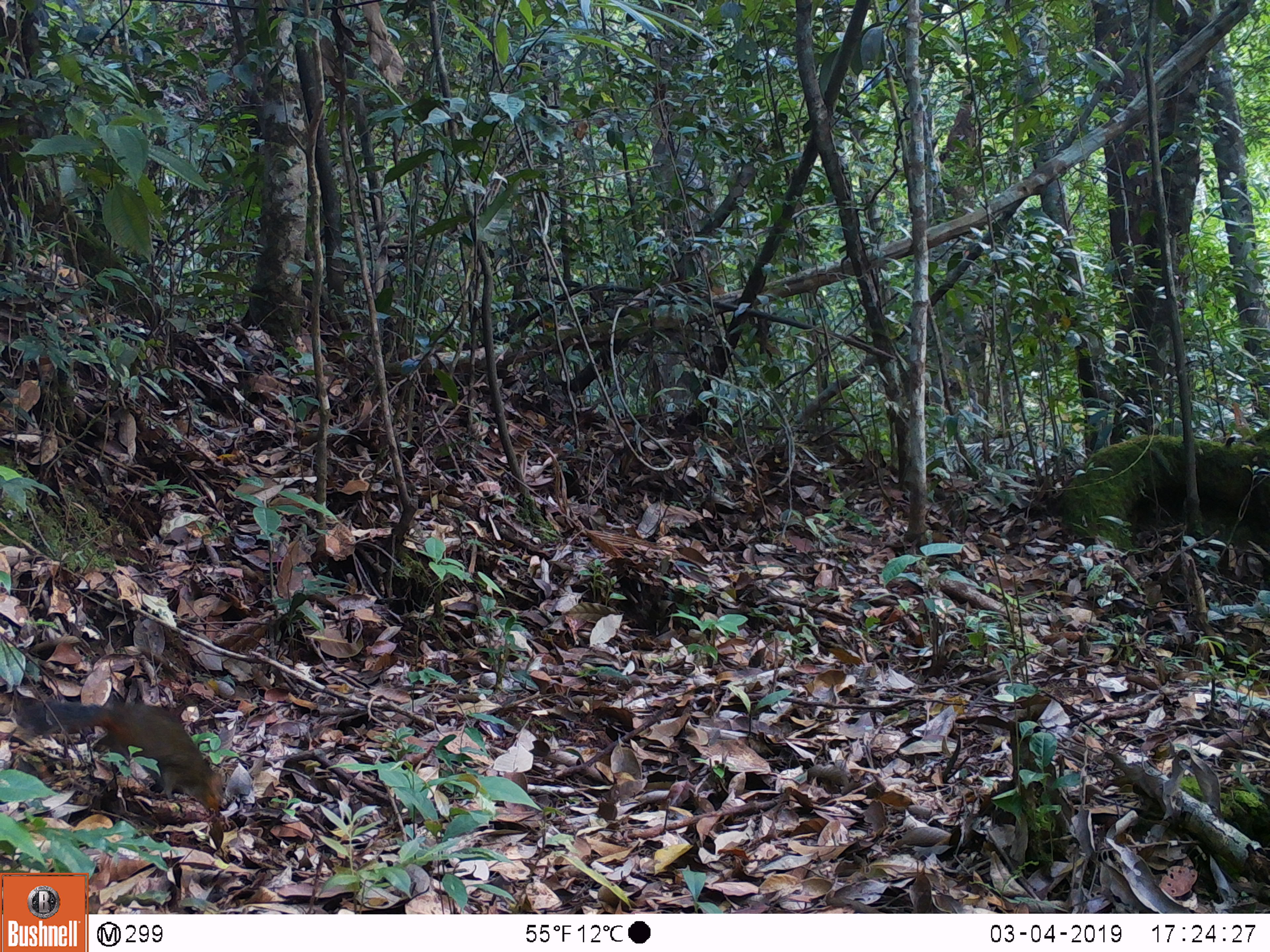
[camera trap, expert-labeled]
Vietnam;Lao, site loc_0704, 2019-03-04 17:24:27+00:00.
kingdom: Animalia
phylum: Chordata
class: Mammalia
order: Rodentia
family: Sciuridae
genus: Dremomys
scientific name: Dremomys rufigenis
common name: red-cheeked squirrel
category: red cheeked squirrel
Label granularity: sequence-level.